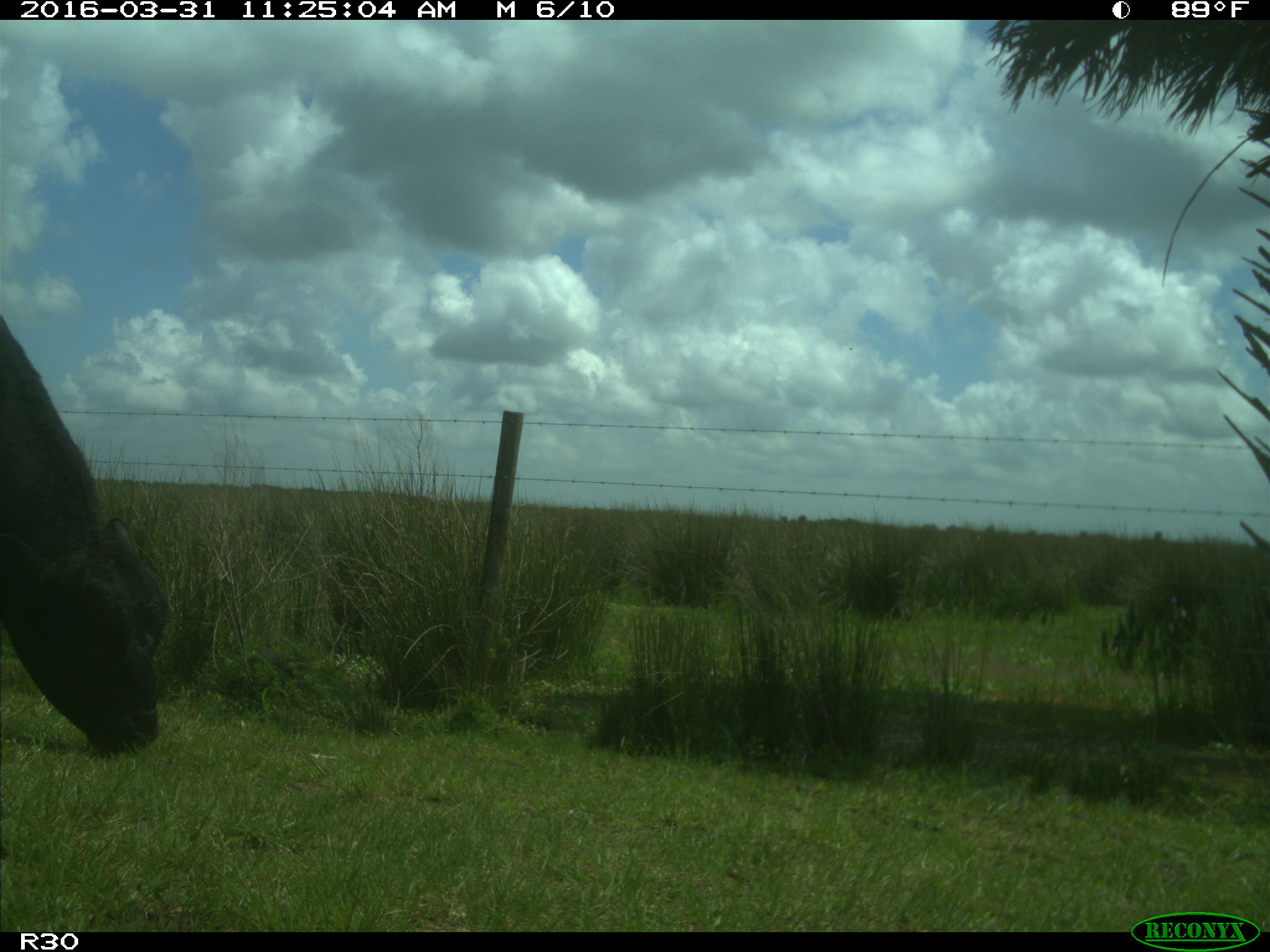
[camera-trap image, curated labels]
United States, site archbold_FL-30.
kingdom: Animalia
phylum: Chordata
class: Mammalia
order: Artiodactyla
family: Bovidae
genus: Bos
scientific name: Bos taurus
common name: domestic cow